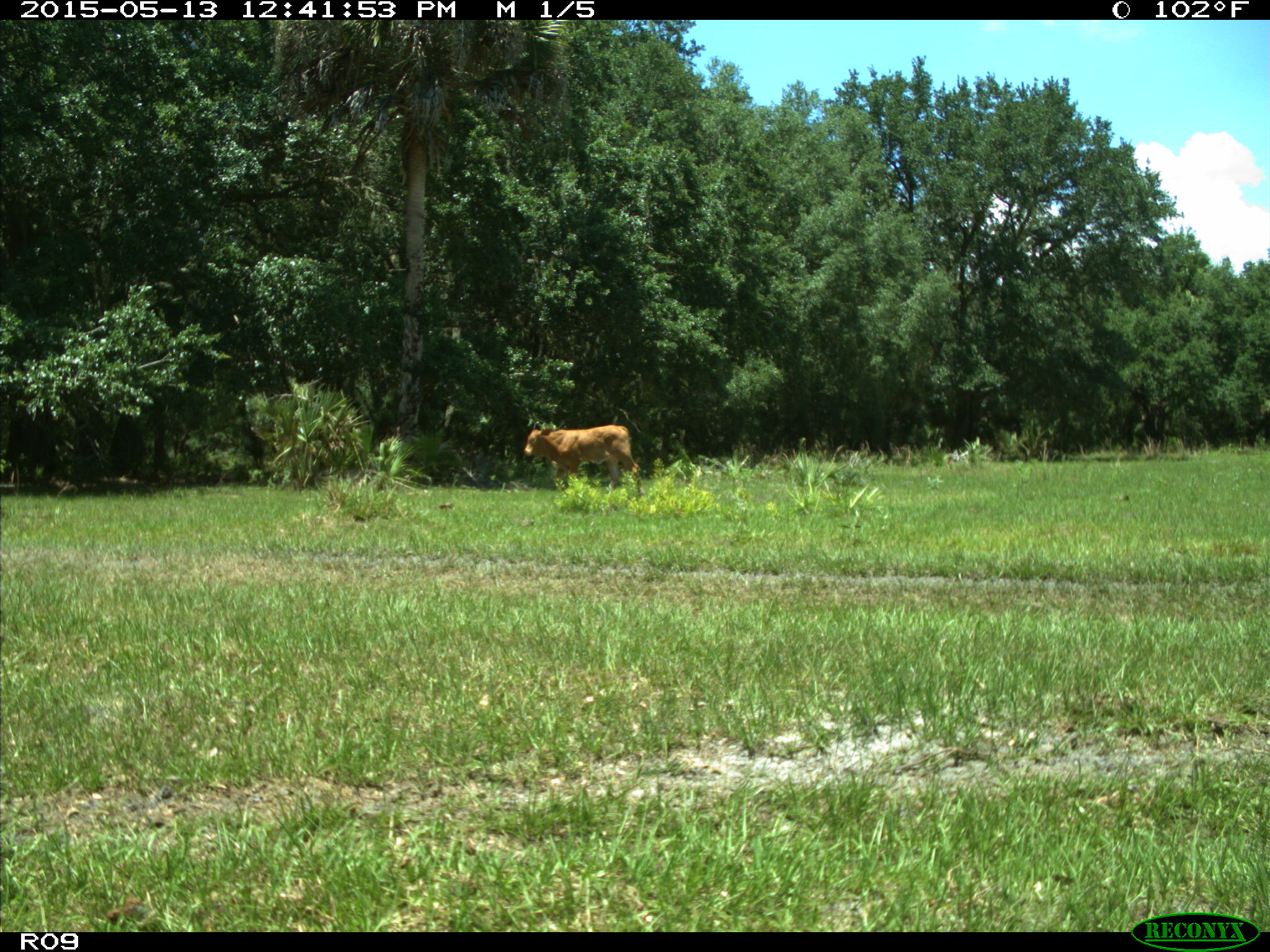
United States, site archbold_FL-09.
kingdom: Animalia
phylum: Chordata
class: Mammalia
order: Artiodactyla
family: Bovidae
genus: Bos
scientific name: Bos taurus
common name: domestic cow